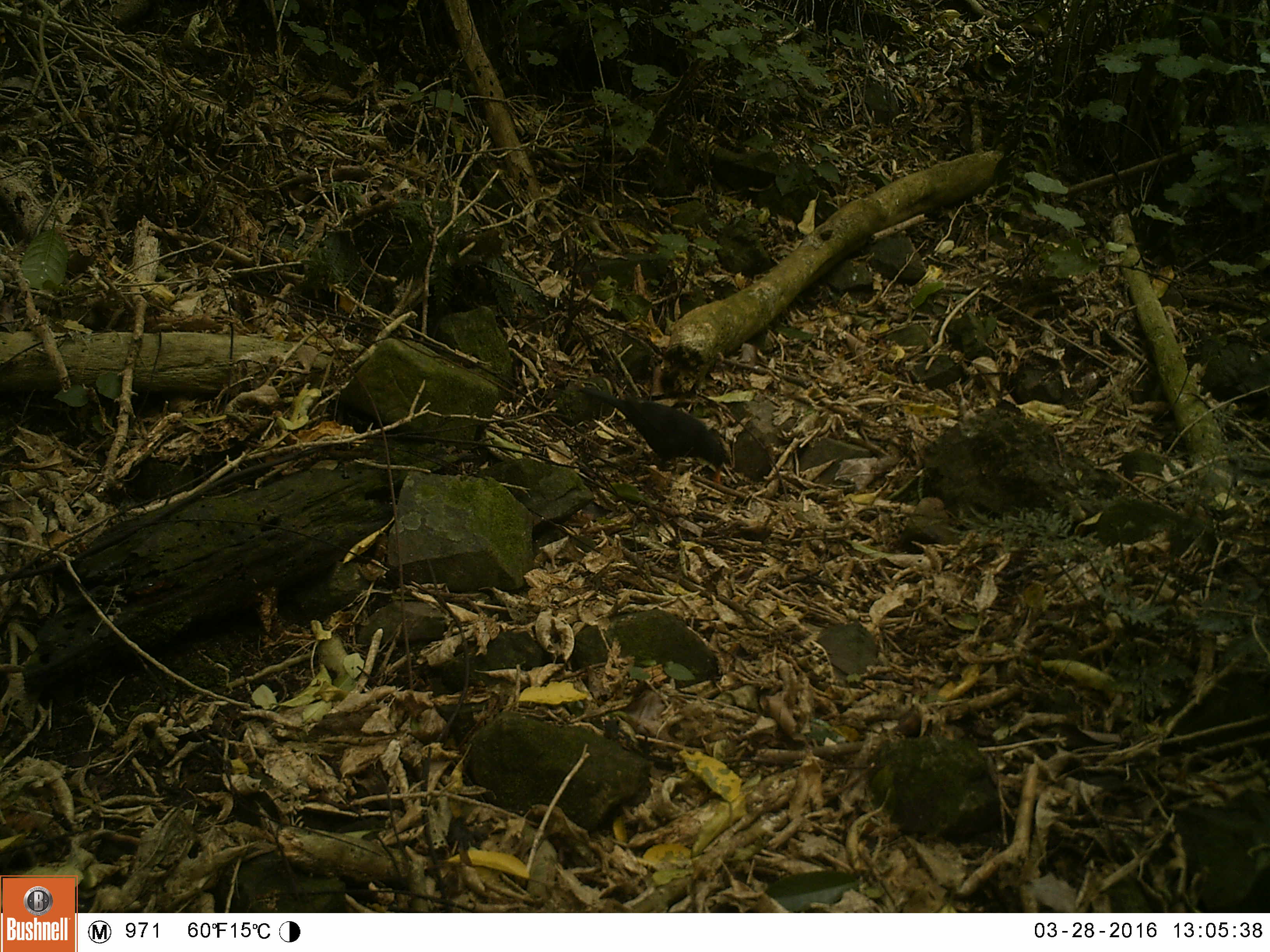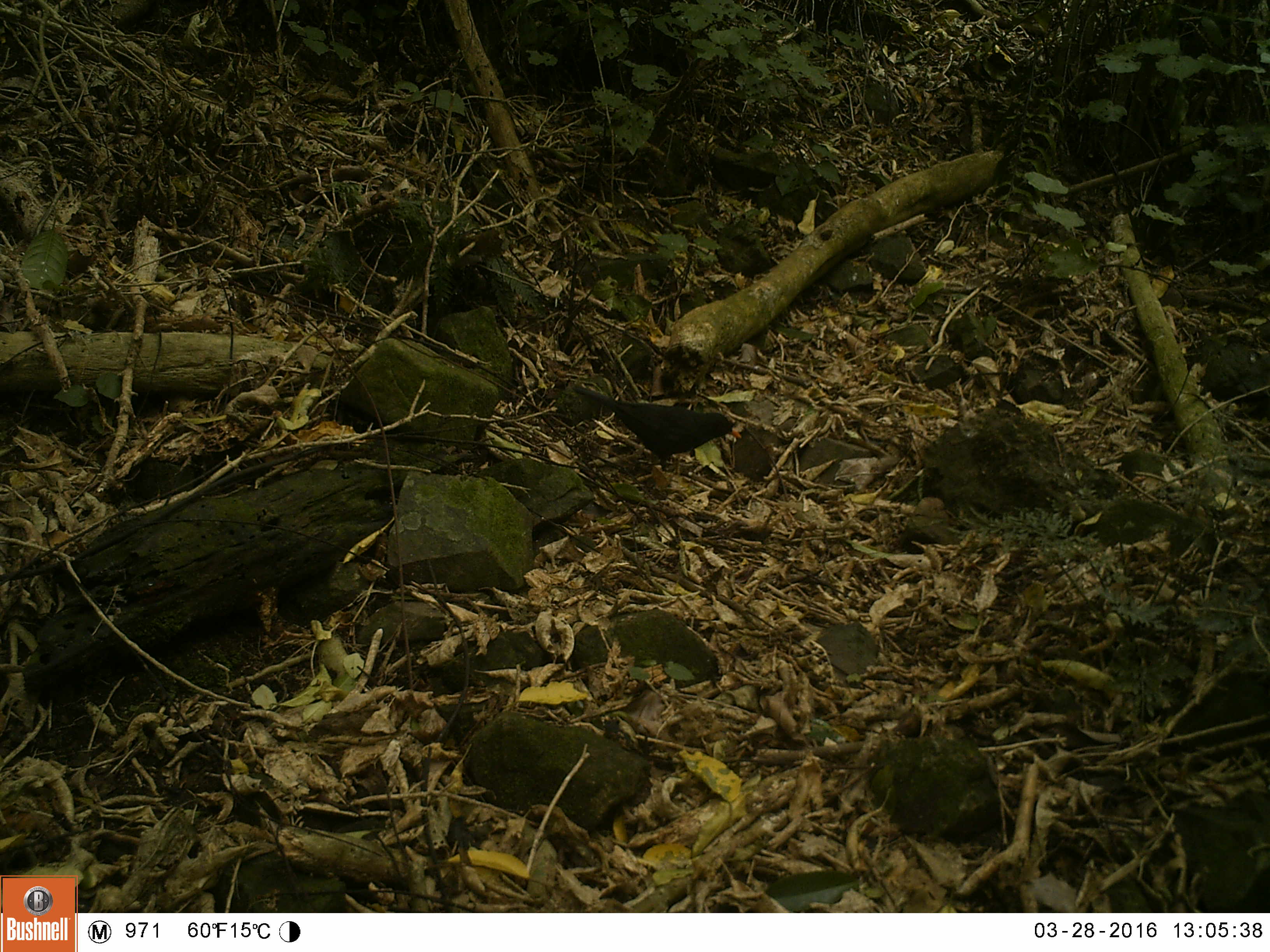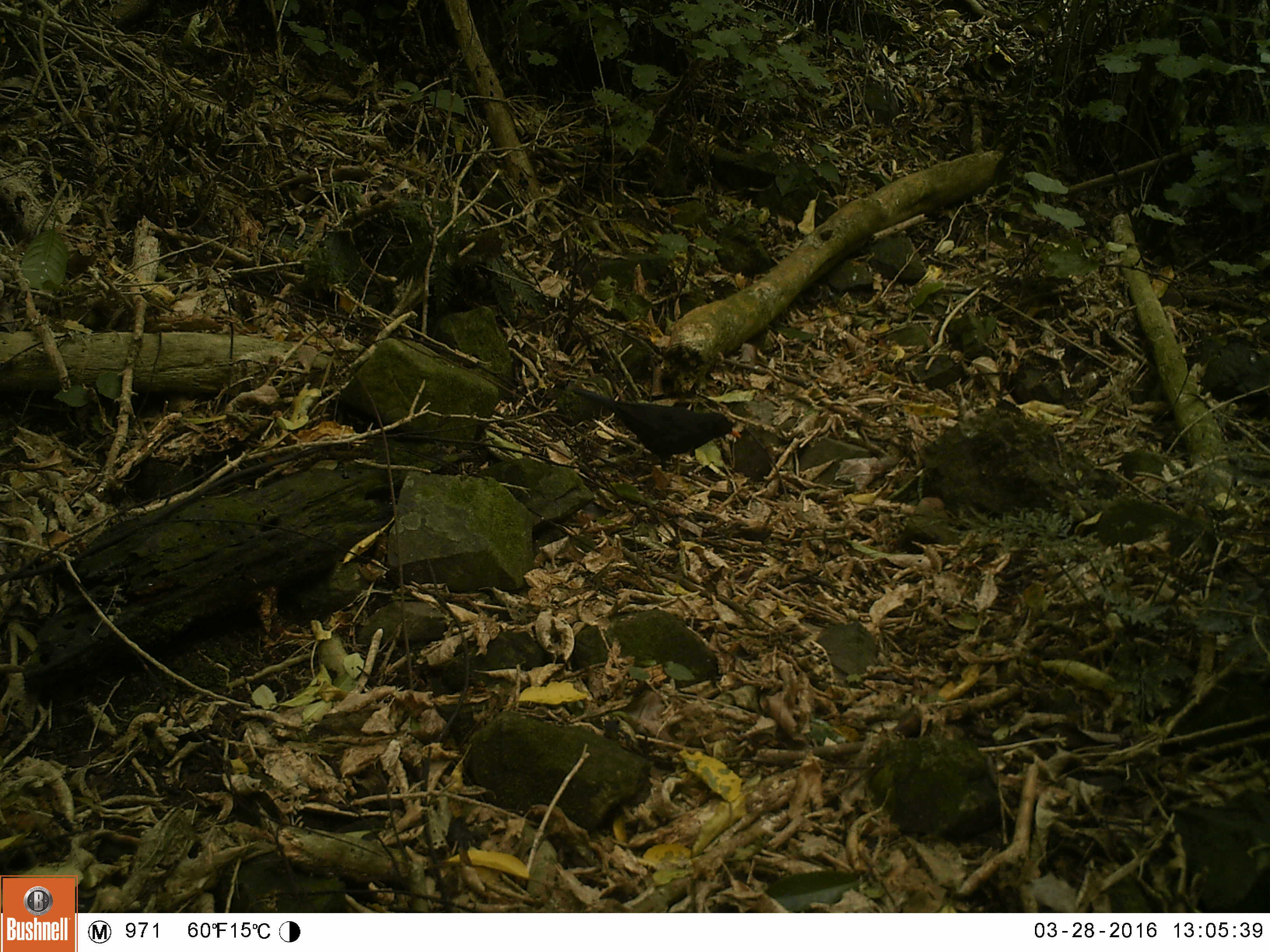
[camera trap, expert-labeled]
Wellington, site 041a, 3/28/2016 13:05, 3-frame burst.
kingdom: Animalia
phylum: Chordata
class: Aves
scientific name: Aves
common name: bird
Bird (Aves).